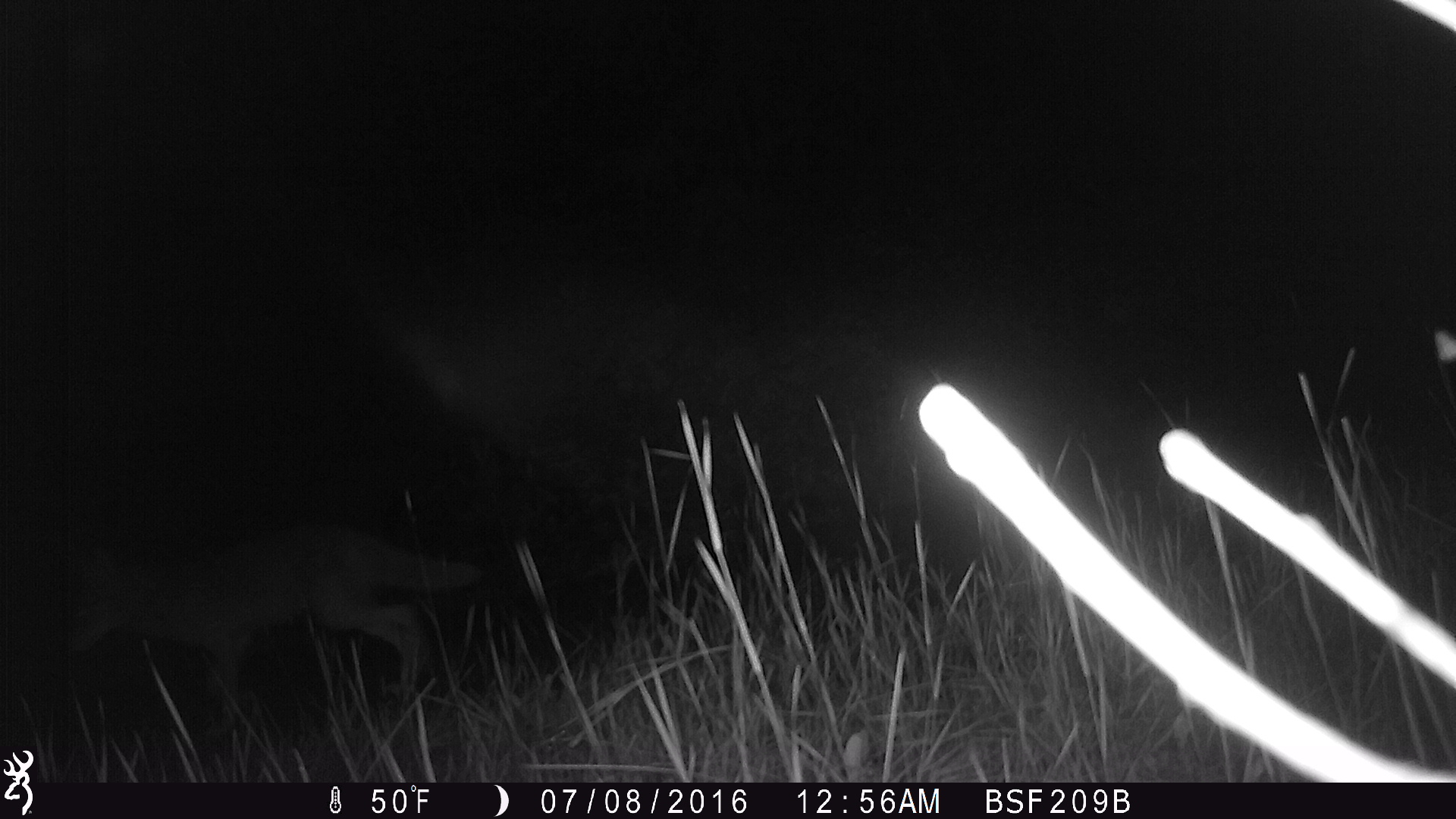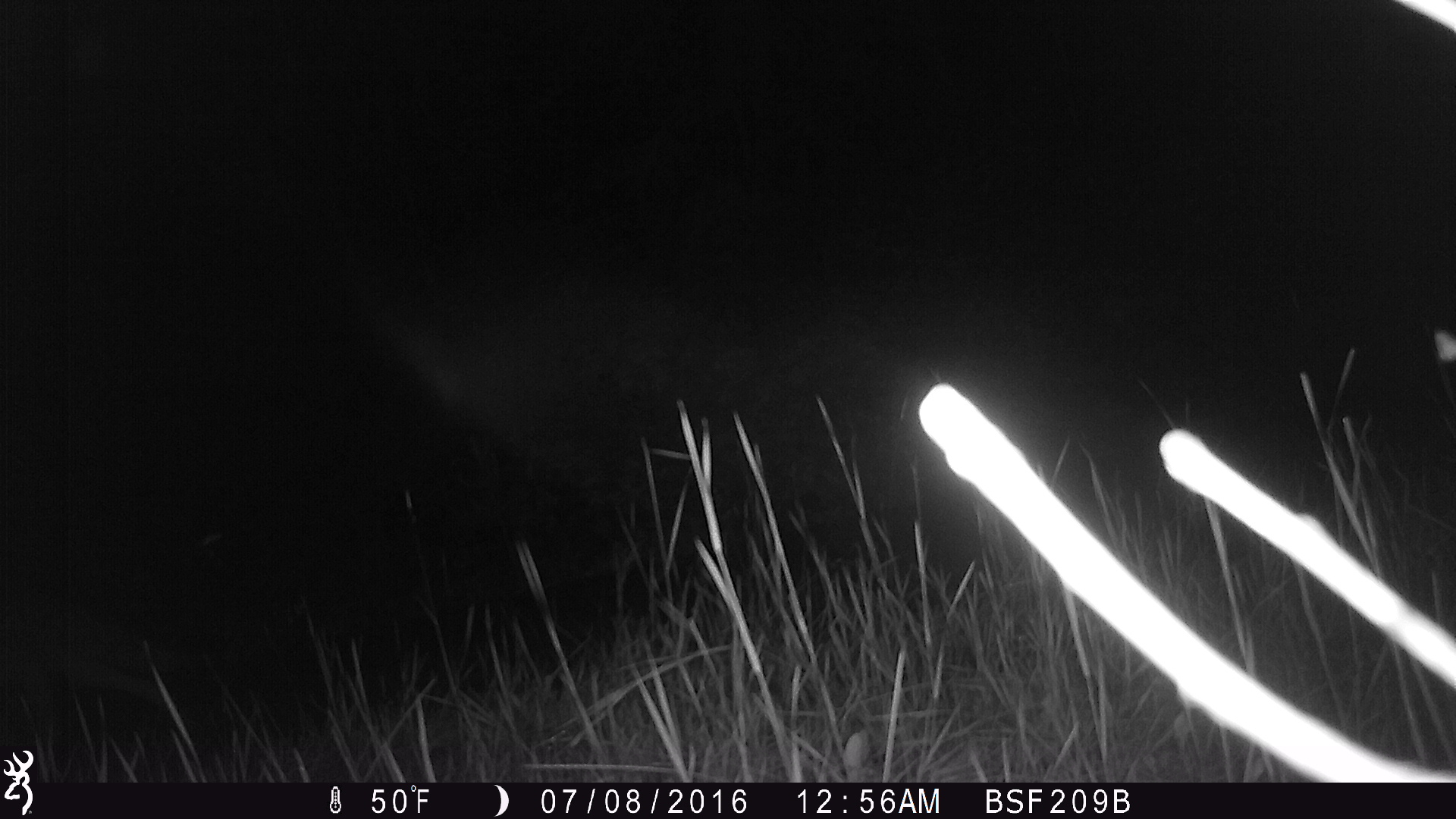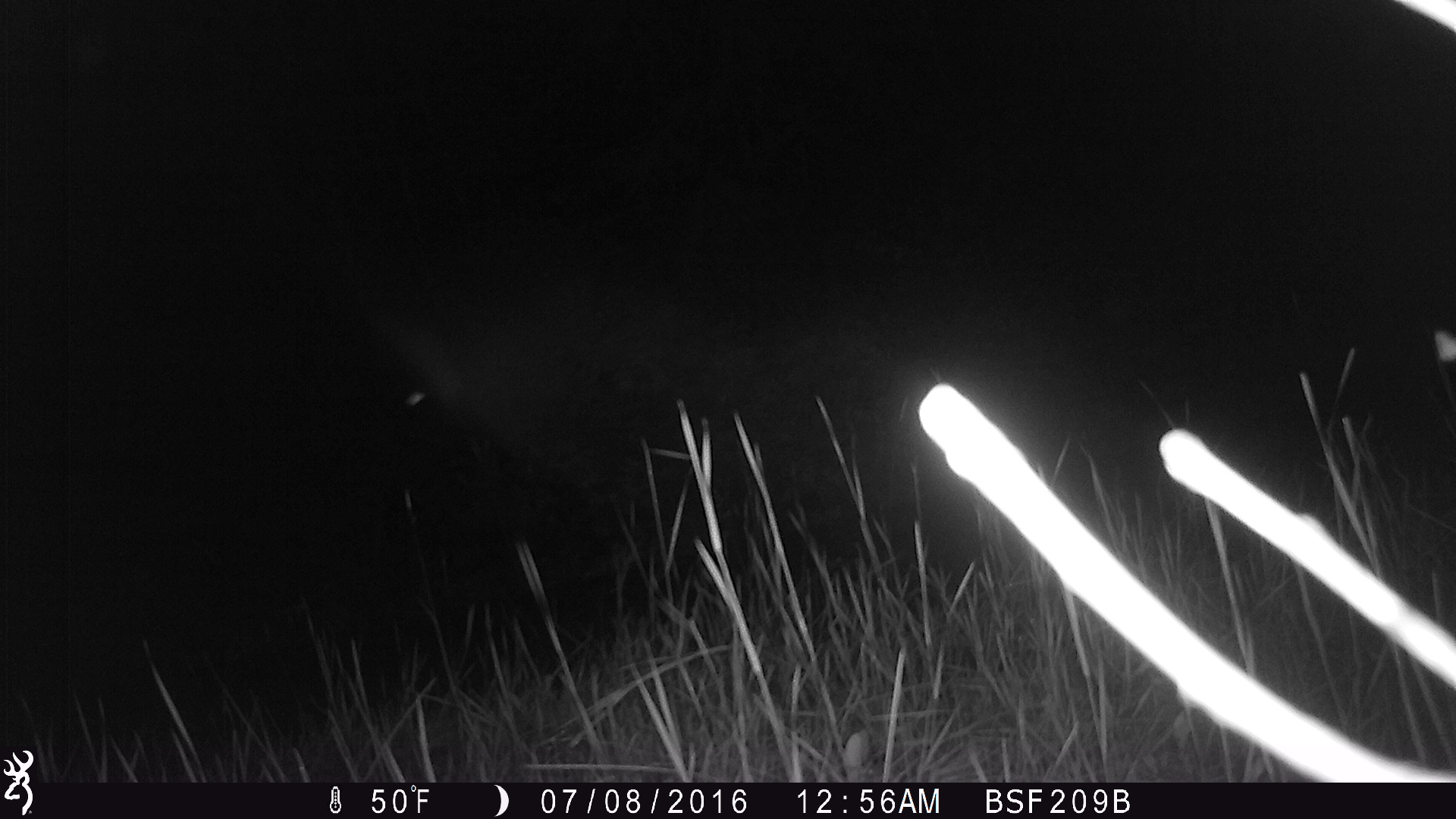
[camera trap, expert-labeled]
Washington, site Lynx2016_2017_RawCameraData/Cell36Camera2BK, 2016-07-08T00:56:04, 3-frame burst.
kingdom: Animalia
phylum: Chordata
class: Mammalia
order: Carnivora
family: Canidae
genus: Canis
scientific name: Canis latrans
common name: coyote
Canis latrans (coyote). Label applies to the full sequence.